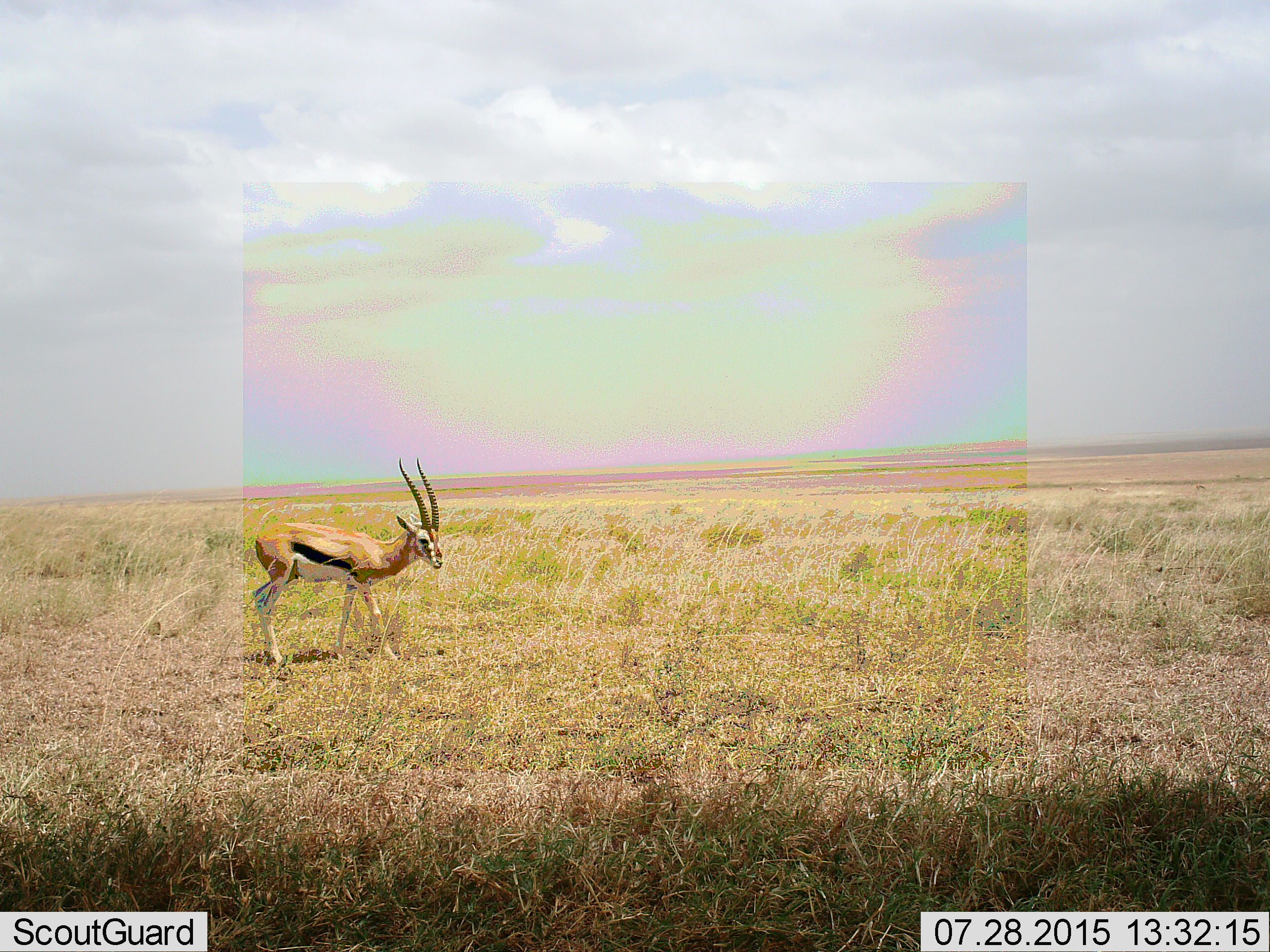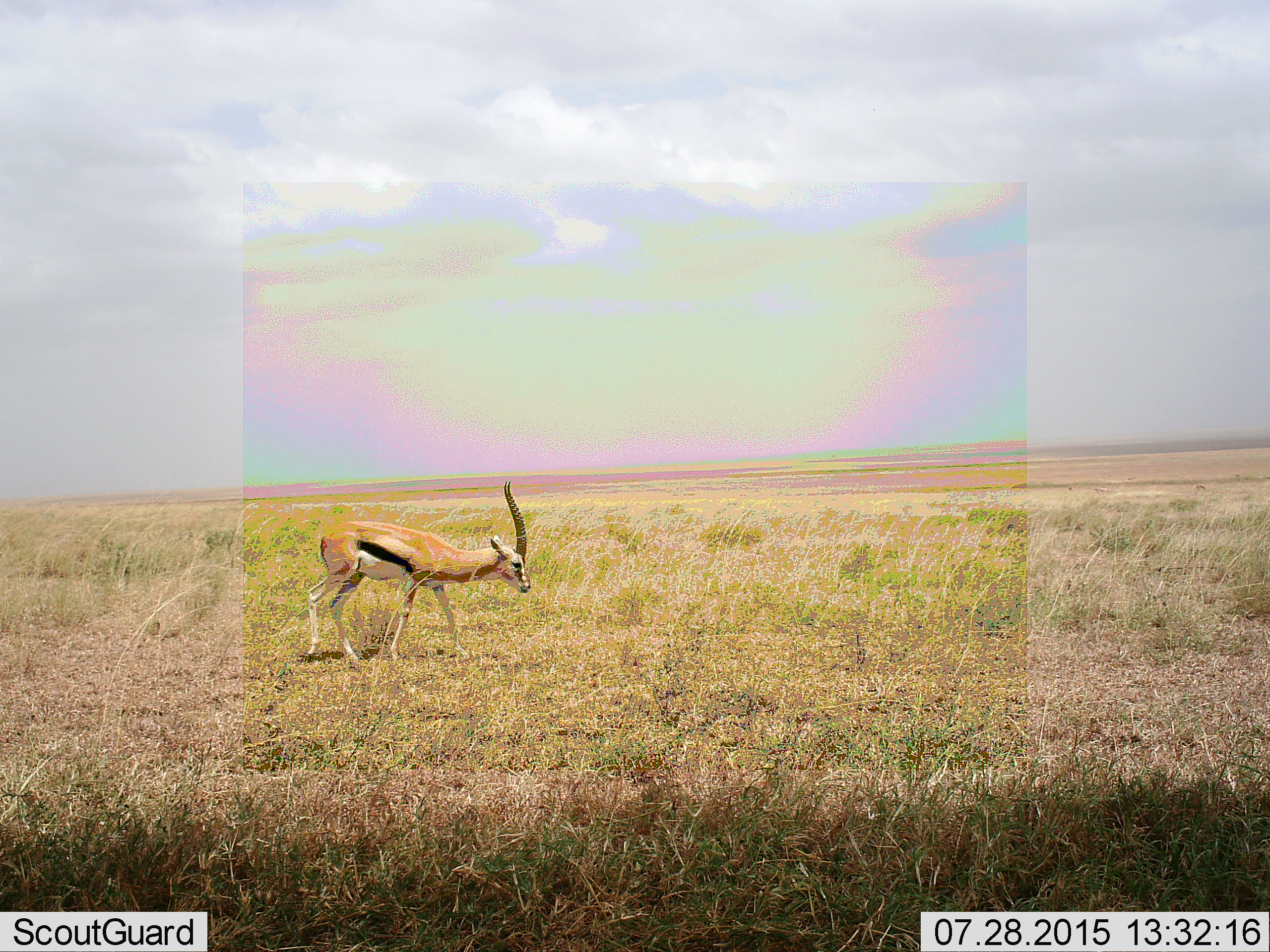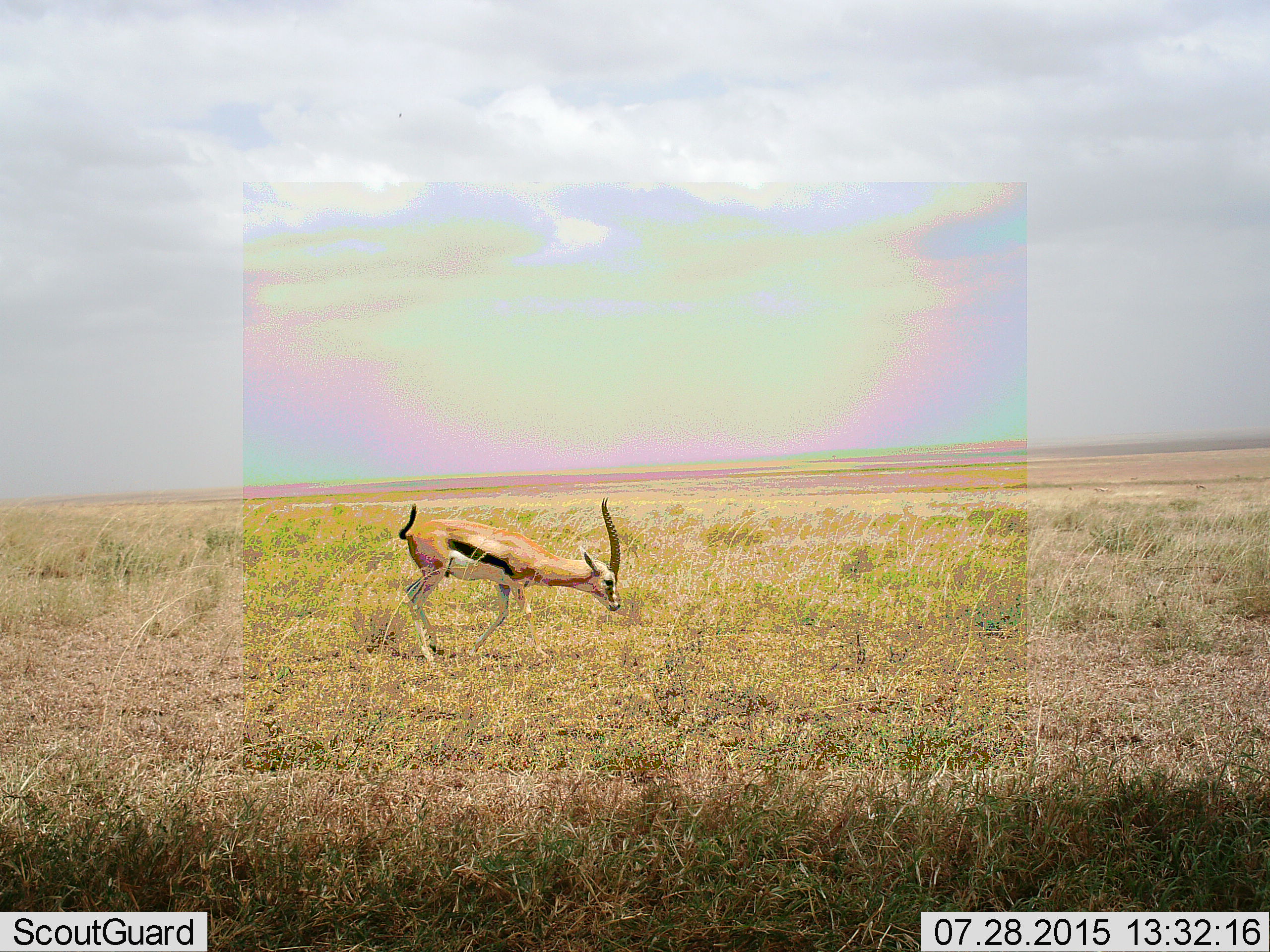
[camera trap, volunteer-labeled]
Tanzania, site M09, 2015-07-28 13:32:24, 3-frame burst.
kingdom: Animalia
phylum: Chordata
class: Mammalia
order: Artiodactyla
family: Bovidae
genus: Eudorcas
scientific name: Eudorcas thomsonii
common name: thomson's gazelle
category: gazellethomsons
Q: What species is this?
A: Gazellethomsons (thomson's gazelle) (Eudorcas thomsonii).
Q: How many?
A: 1.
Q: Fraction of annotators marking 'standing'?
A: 25%.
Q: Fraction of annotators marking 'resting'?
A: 0%.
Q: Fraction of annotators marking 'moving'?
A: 88%.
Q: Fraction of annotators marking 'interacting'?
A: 0%.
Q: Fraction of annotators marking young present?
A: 0%.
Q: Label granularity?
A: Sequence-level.